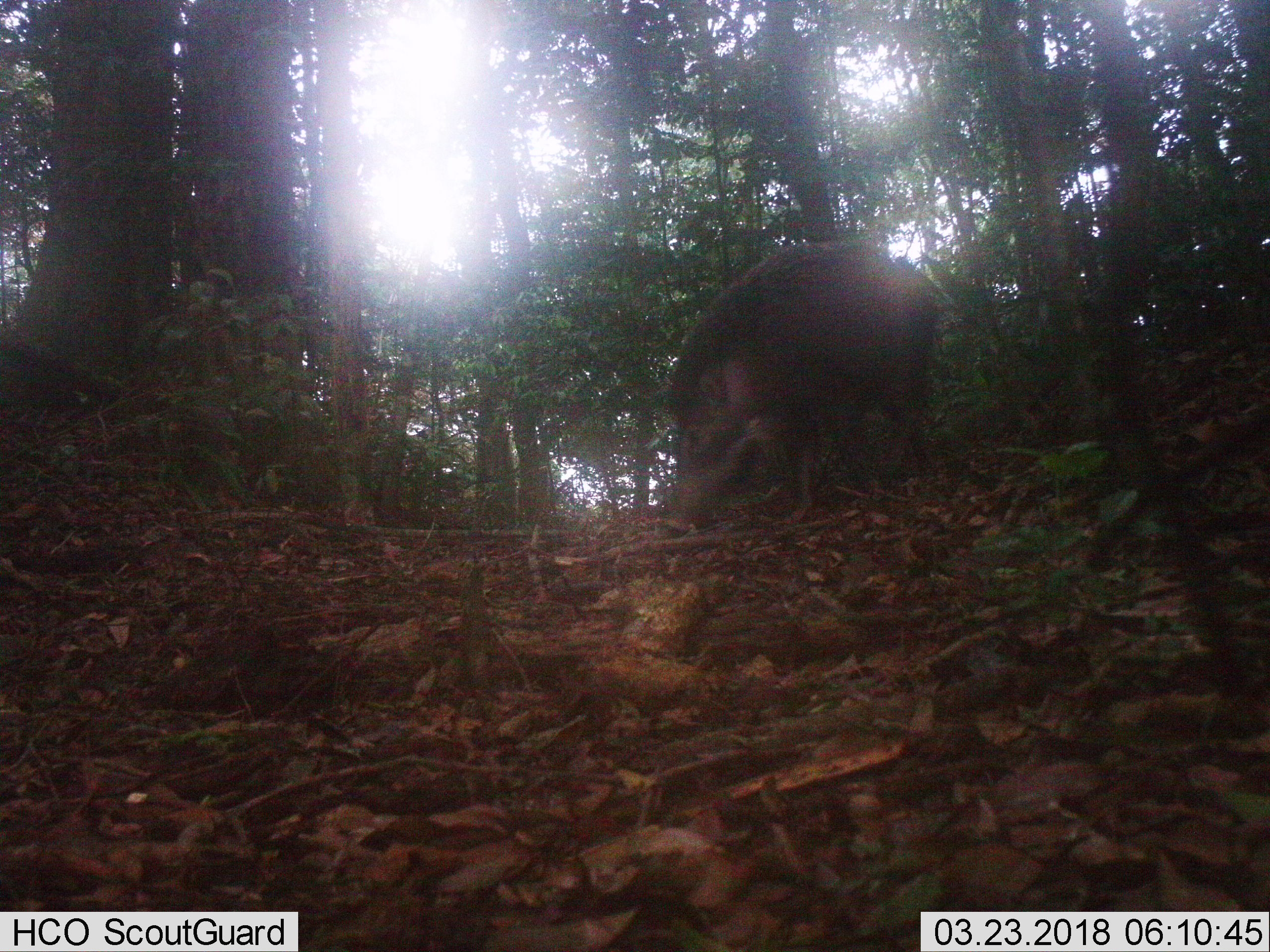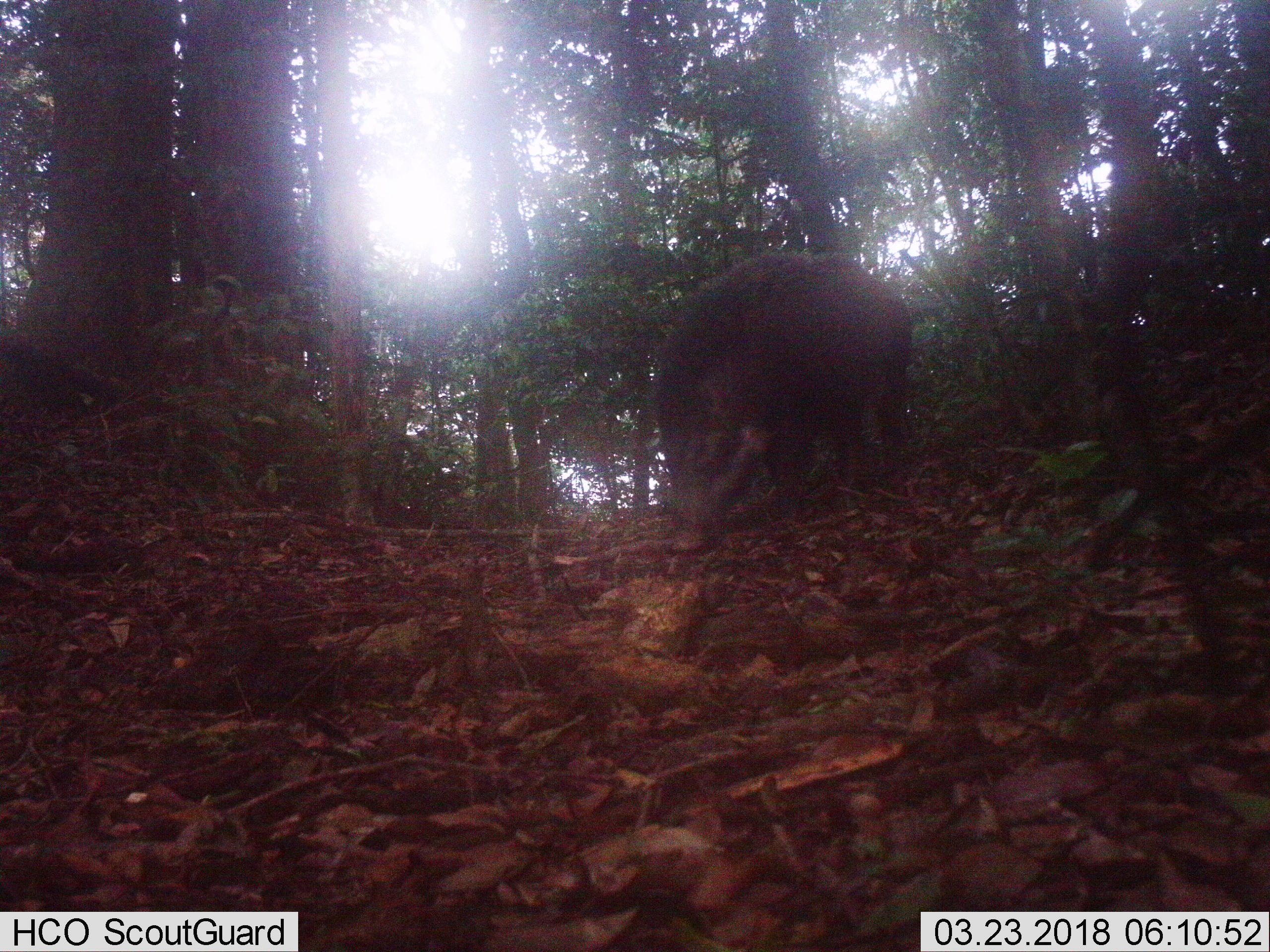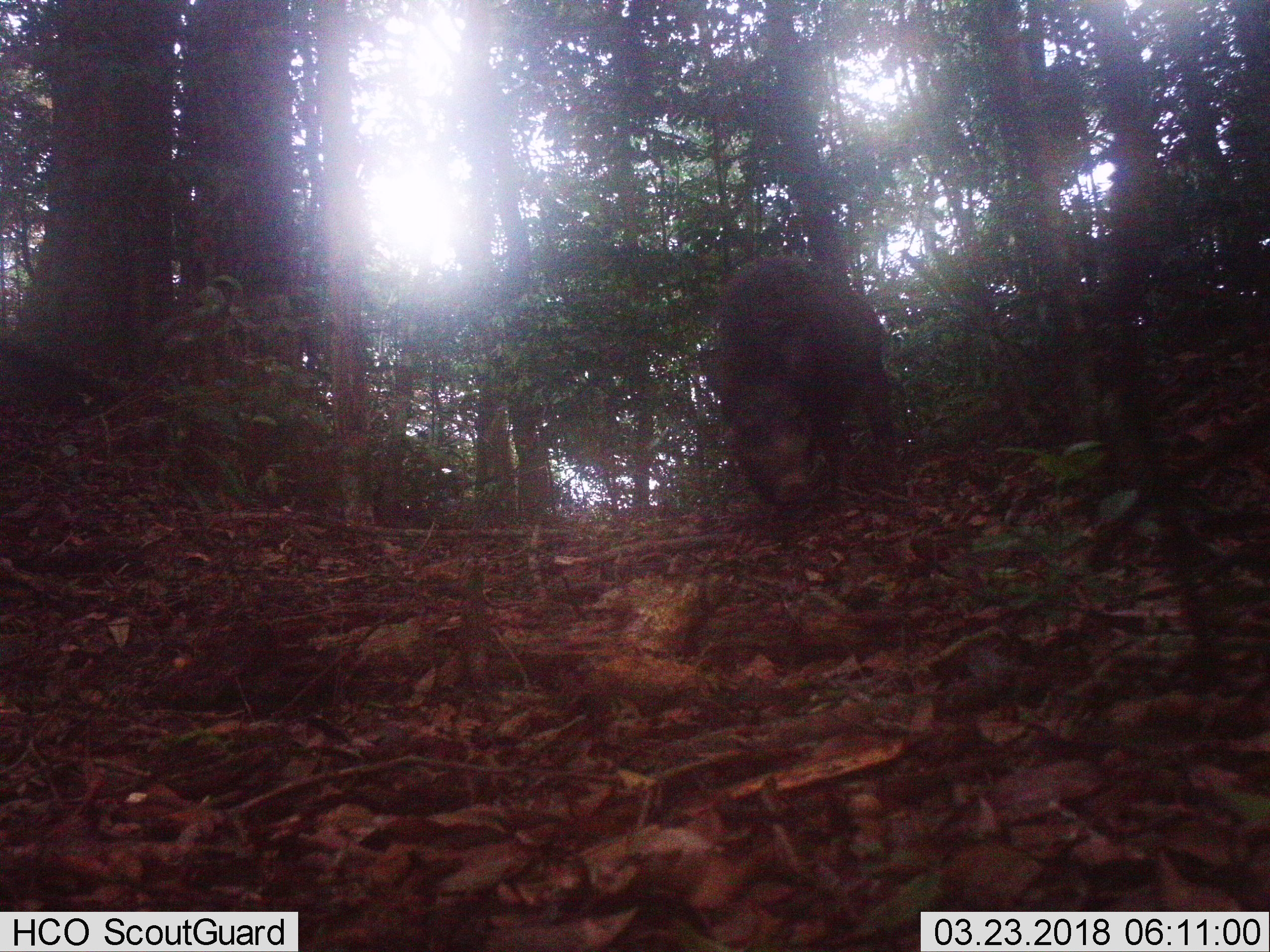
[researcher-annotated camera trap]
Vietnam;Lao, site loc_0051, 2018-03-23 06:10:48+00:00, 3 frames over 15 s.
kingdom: Animalia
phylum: Chordata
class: Mammalia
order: Artiodactyla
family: Suidae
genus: Sus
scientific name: Sus scrofa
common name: eurasian wild pig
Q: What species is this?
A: Eurasian wild pig (Sus scrofa).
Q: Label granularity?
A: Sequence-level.